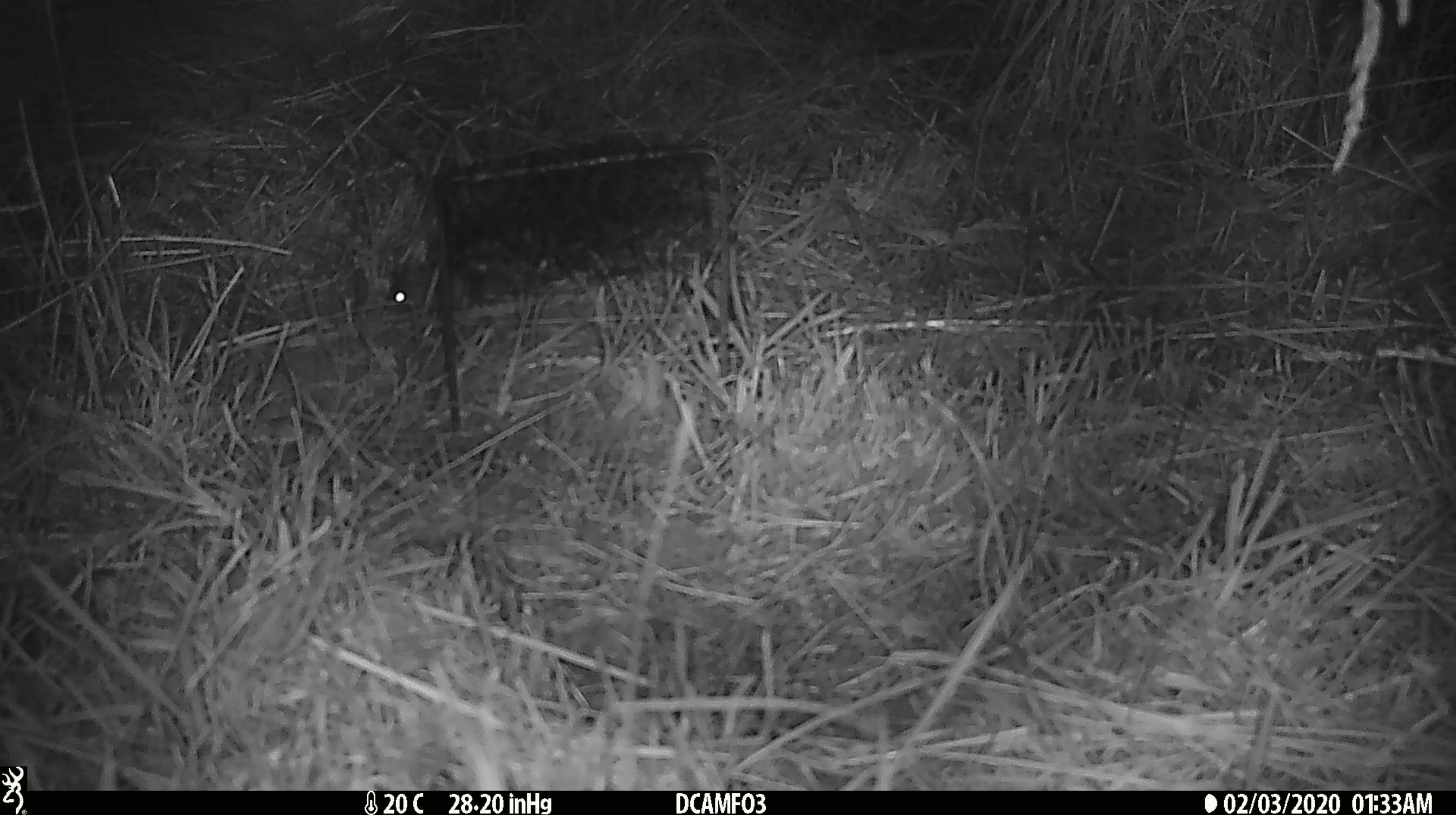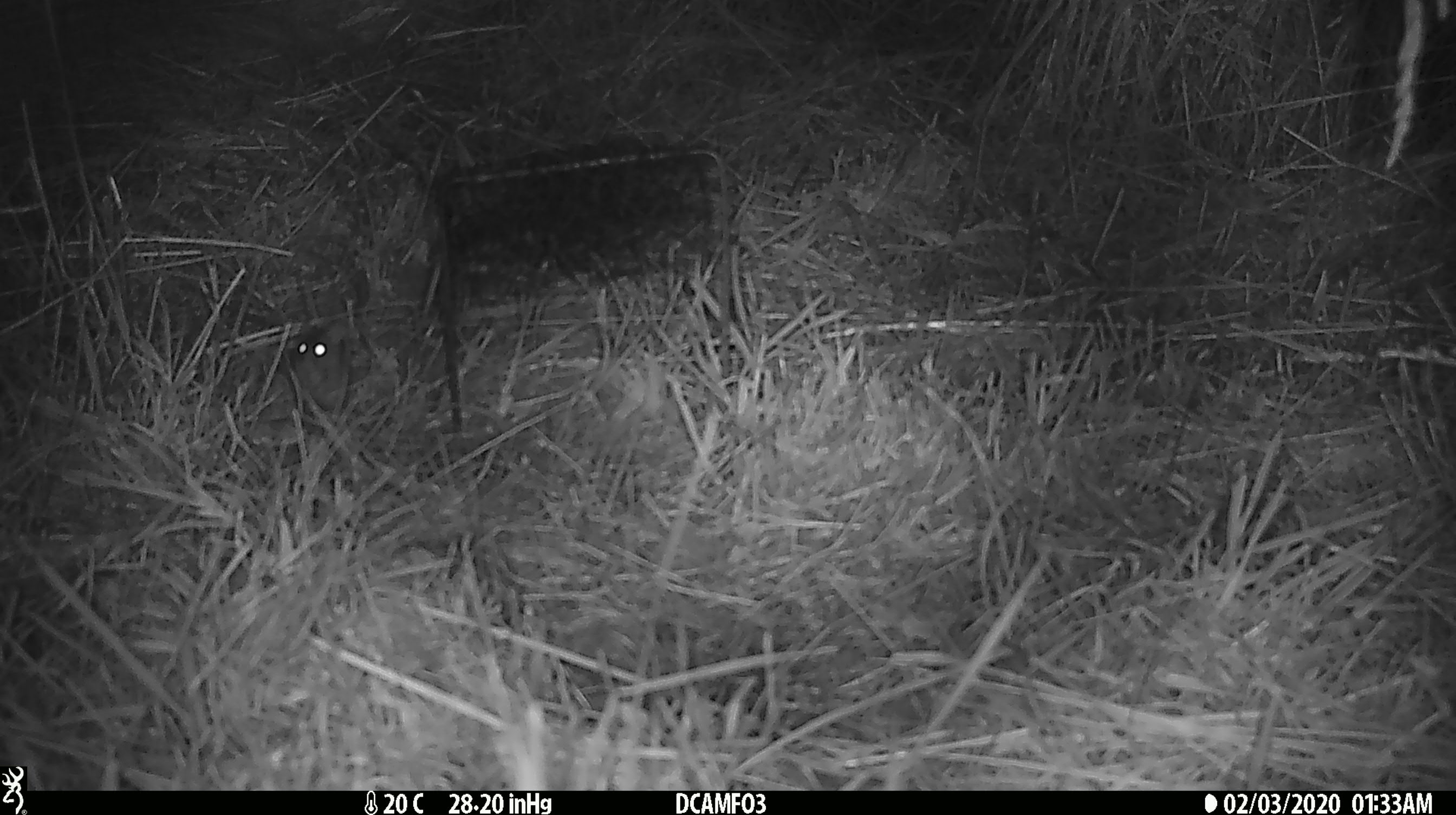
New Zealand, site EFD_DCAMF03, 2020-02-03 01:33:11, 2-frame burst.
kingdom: Animalia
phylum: Chordata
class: Mammalia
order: Rodentia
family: Muridae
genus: Mus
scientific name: Mus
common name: mouse